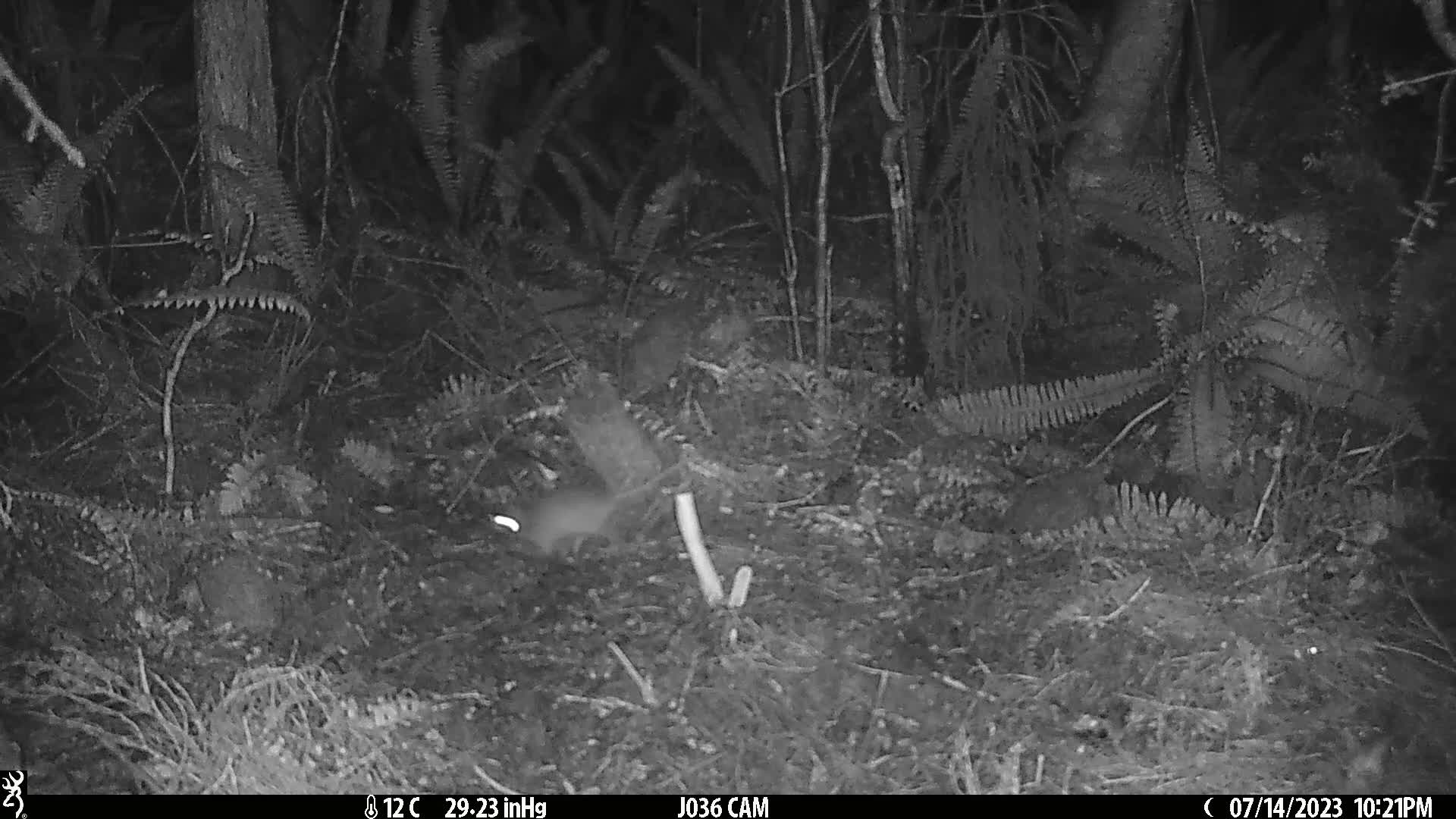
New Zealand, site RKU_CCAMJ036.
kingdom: Animalia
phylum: Chordata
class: Mammalia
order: Rodentia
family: Muridae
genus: Rattus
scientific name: Rattus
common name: rat